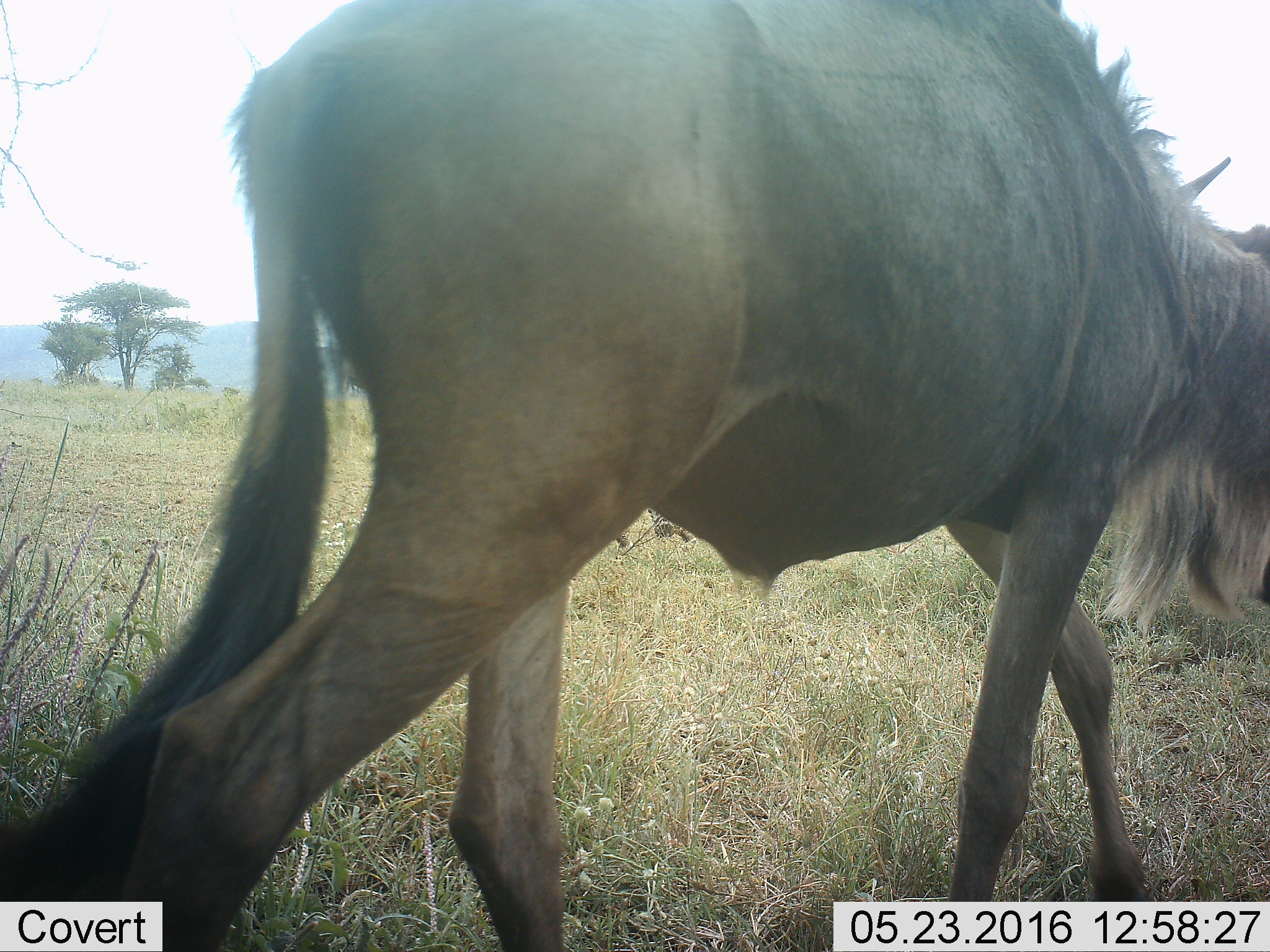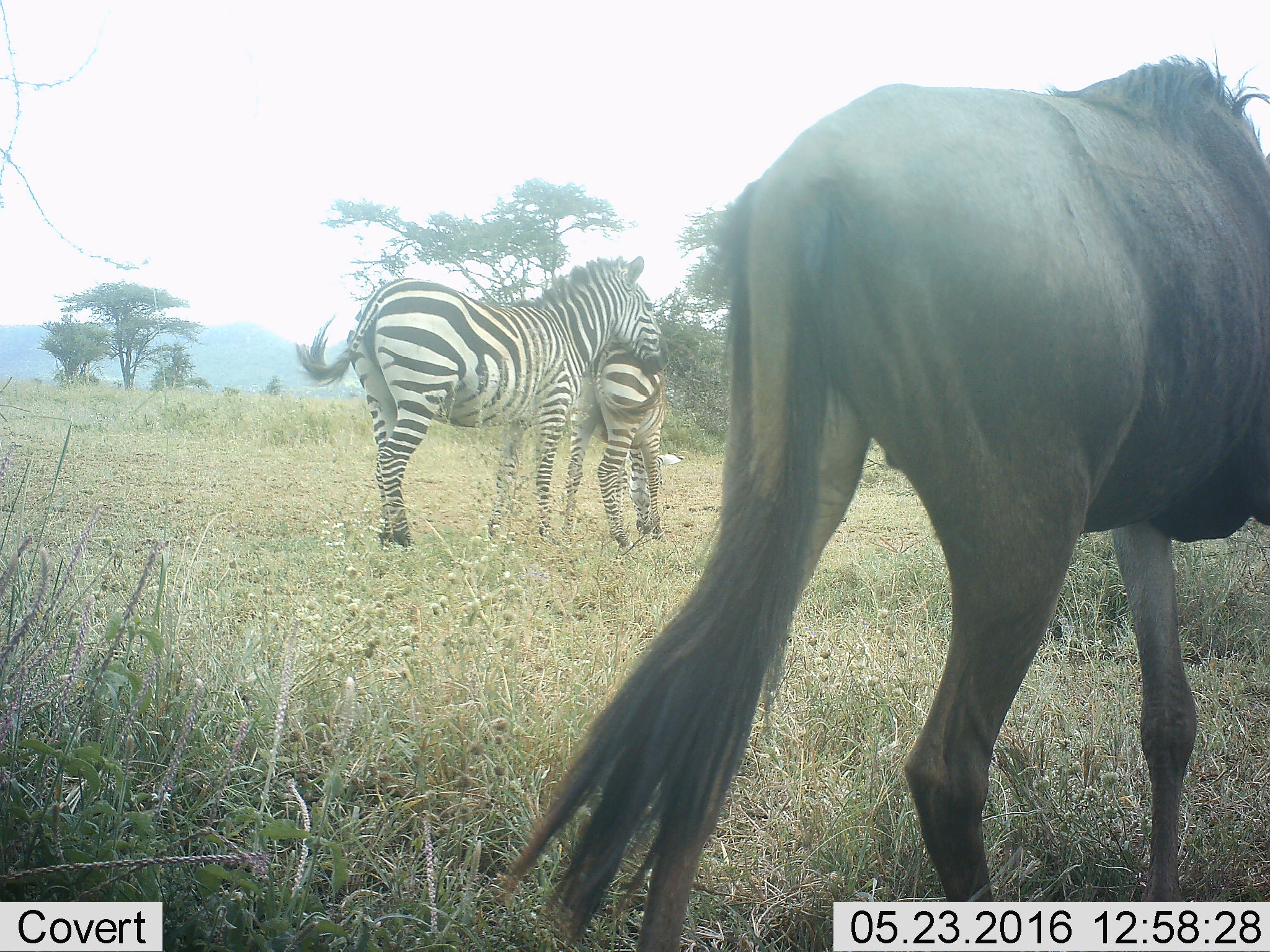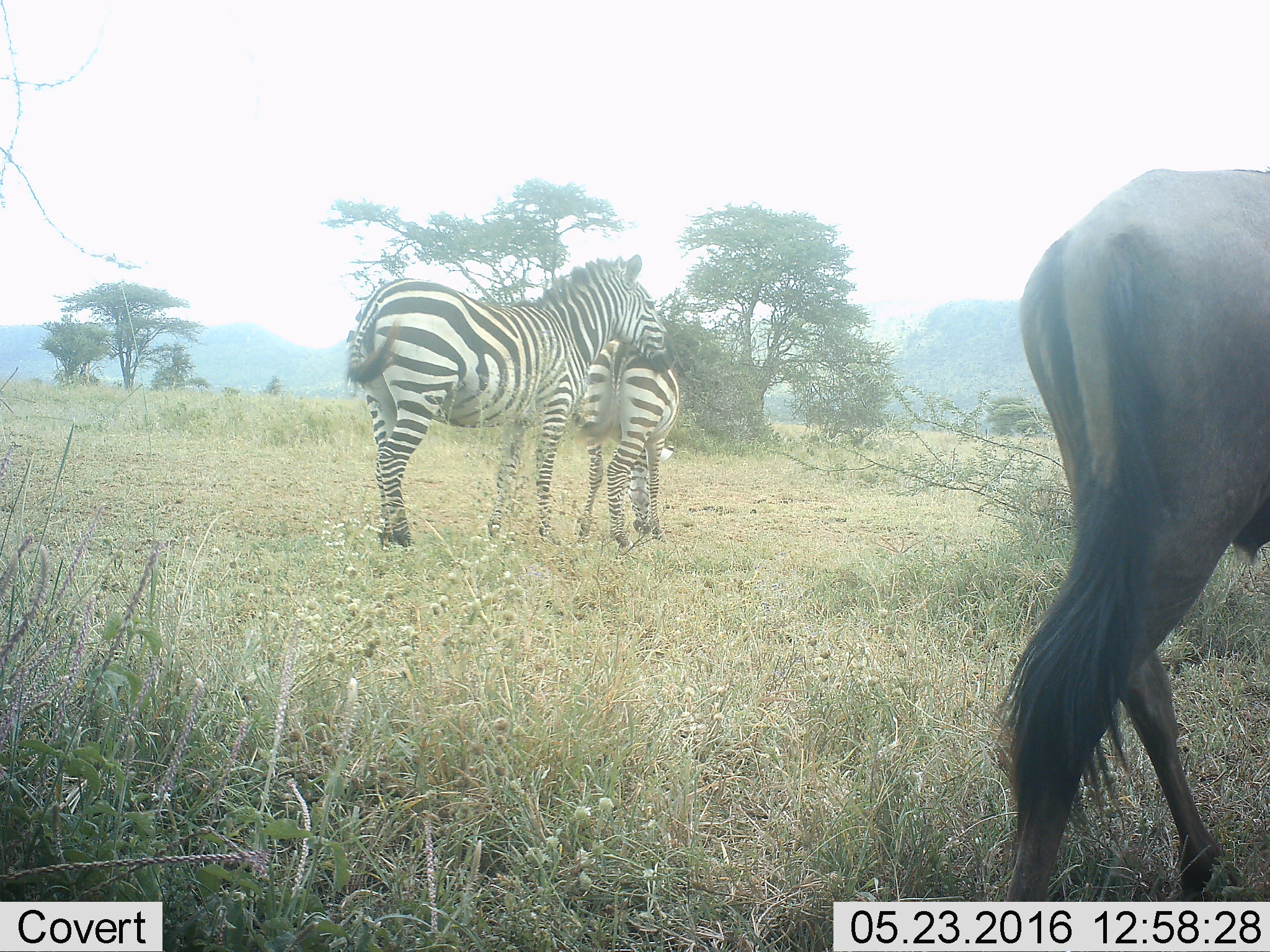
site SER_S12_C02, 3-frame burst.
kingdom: Animalia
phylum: Chordata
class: Mammalia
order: Artiodactyla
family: Bovidae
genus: Connochaetes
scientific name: Connochaetes taurinus taurinus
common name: blue wildebeest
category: wildebeestblue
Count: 1.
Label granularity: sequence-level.